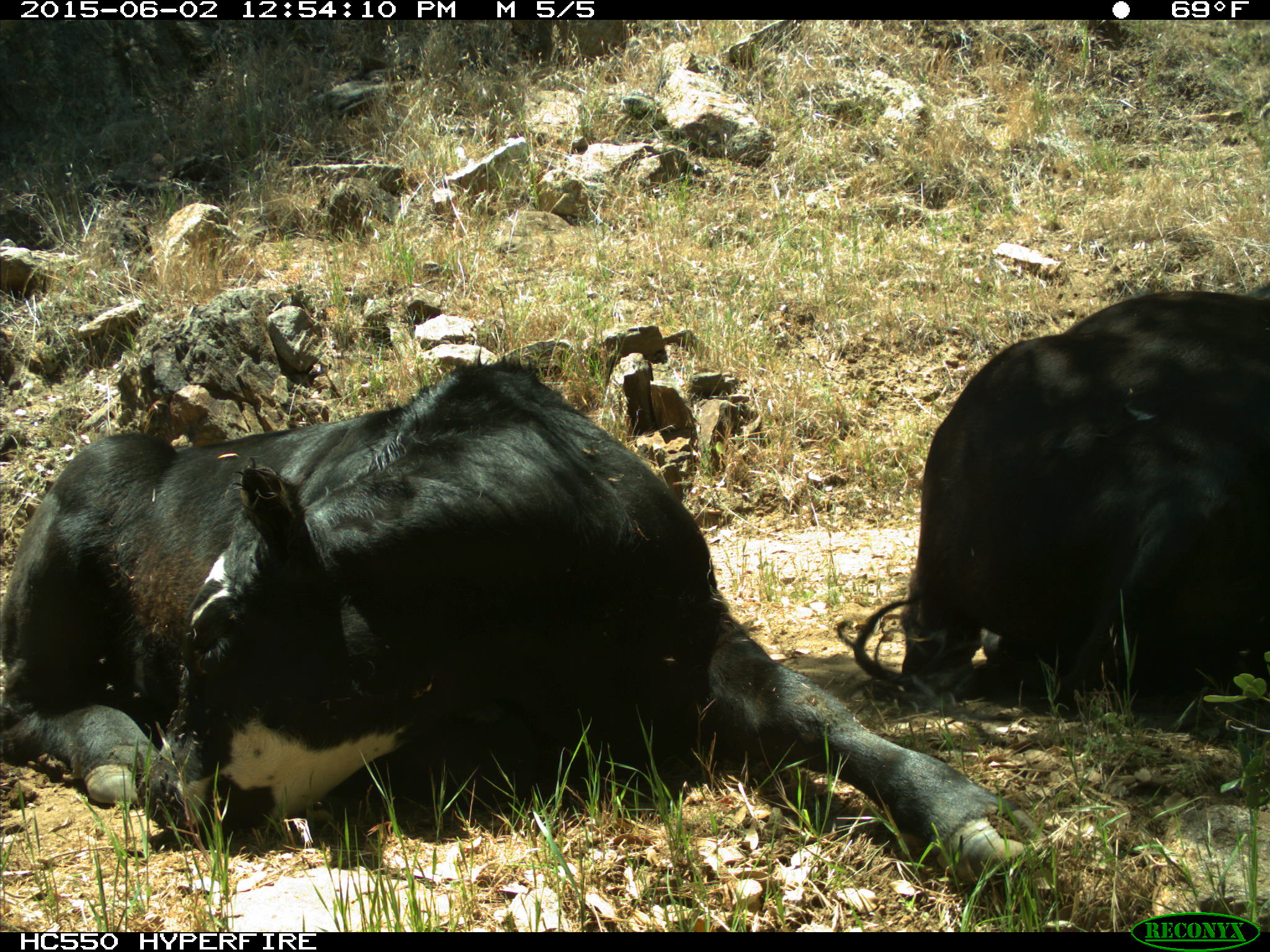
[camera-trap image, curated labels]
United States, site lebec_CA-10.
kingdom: Animalia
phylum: Chordata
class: Mammalia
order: Artiodactyla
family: Bovidae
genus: Bos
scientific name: Bos taurus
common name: domestic cow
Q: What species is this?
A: Bos taurus (domestic cow).